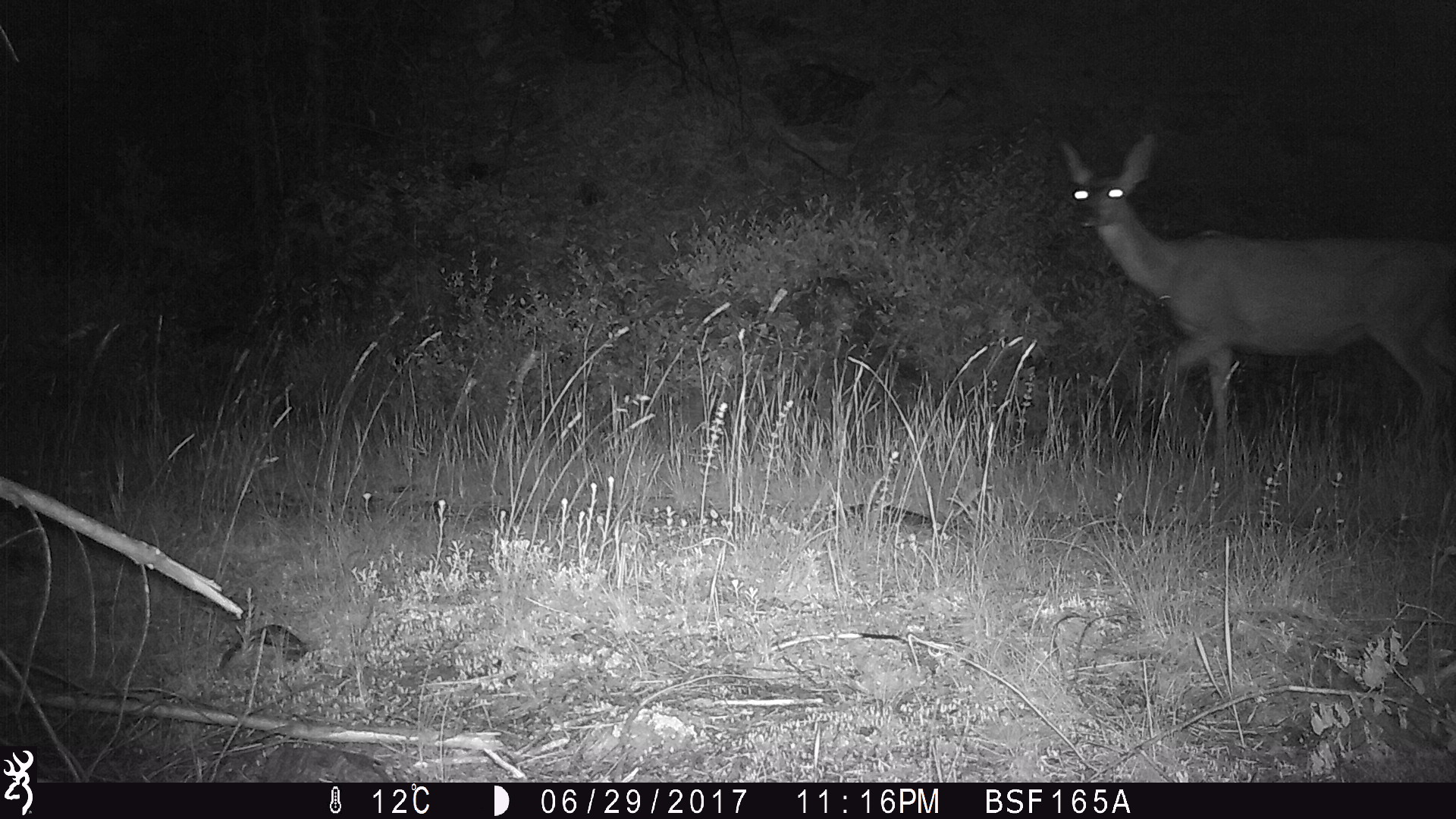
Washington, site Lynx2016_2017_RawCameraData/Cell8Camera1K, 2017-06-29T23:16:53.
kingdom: Animalia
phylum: Chordata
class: Mammalia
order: Artiodactyla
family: Cervidae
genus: Odocoileus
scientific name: Odocoileus hemionus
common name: mule deer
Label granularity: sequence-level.